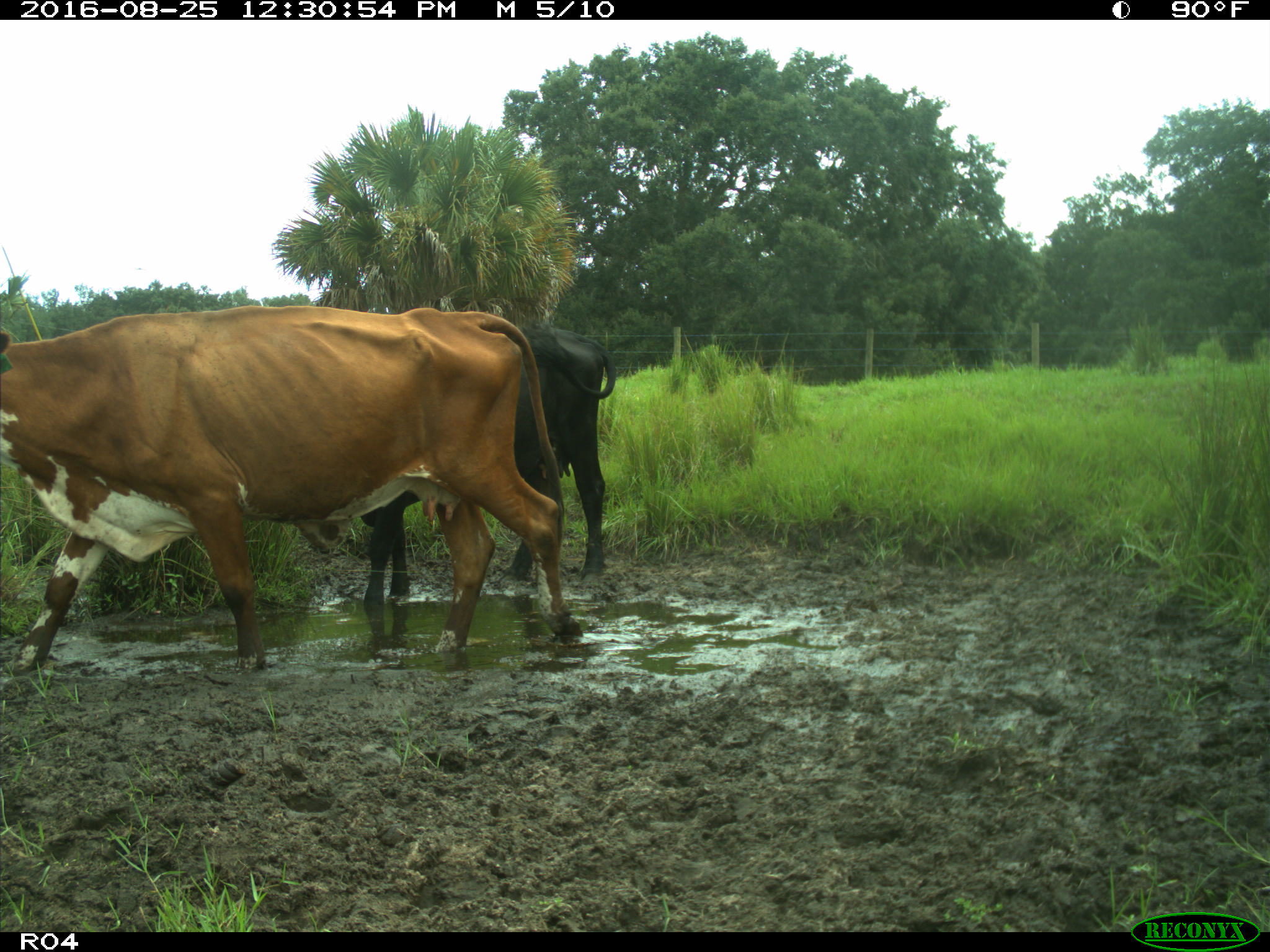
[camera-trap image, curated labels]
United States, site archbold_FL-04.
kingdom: Animalia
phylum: Chordata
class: Mammalia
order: Artiodactyla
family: Bovidae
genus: Bos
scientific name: Bos taurus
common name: domestic cow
Bos taurus (domestic cow).